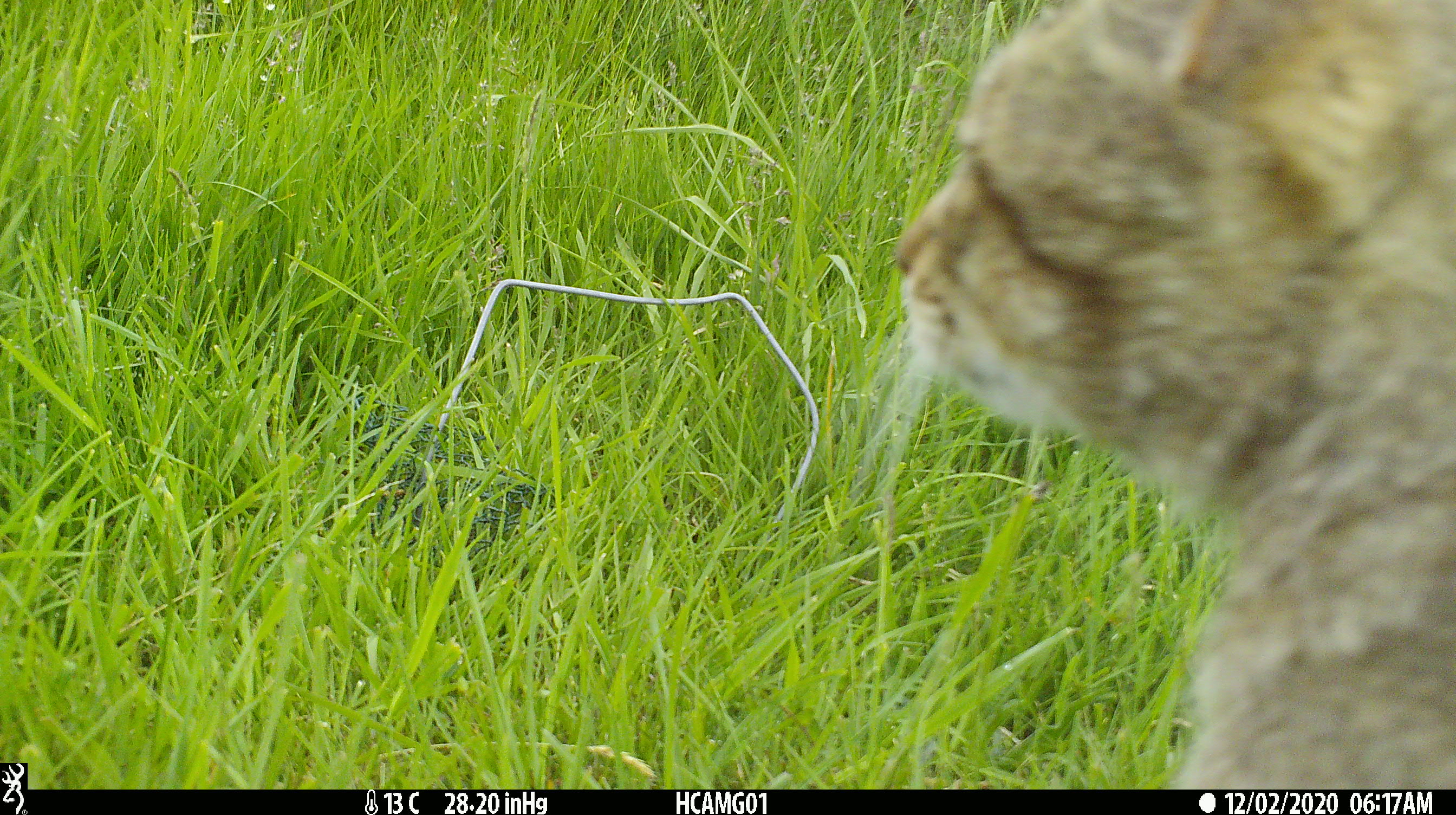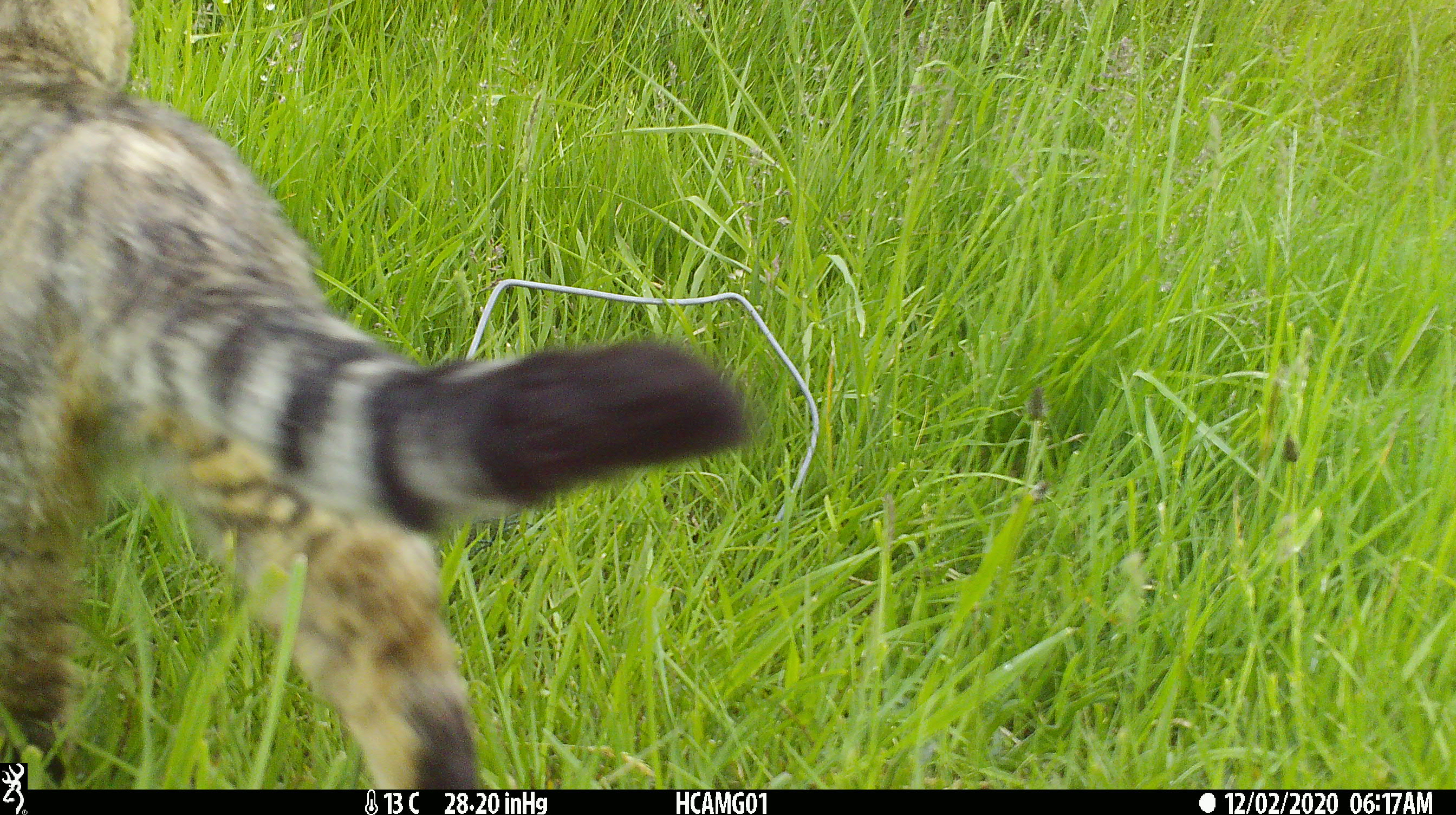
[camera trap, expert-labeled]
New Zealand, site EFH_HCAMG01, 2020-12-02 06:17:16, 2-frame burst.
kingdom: Animalia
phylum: Chordata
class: Mammalia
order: Carnivora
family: Felidae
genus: Felis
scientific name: Felis catus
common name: domestic cat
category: cat